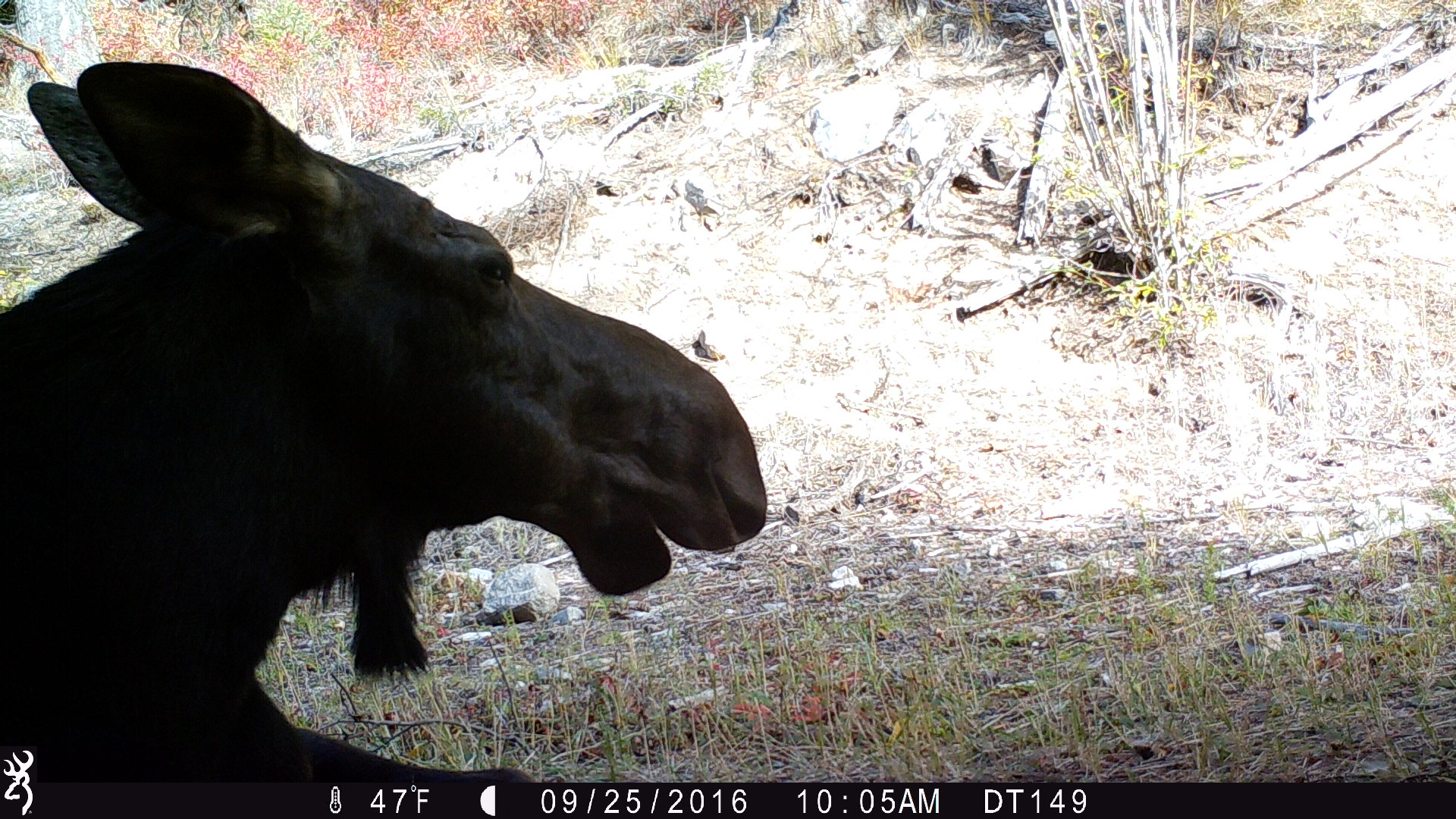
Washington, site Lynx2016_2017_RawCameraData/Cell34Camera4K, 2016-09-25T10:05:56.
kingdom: Animalia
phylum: Chordata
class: Mammalia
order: Artiodactyla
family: Cervidae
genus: Alces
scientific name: Alces alces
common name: moose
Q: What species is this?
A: Alces alces (moose).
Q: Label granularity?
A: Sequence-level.